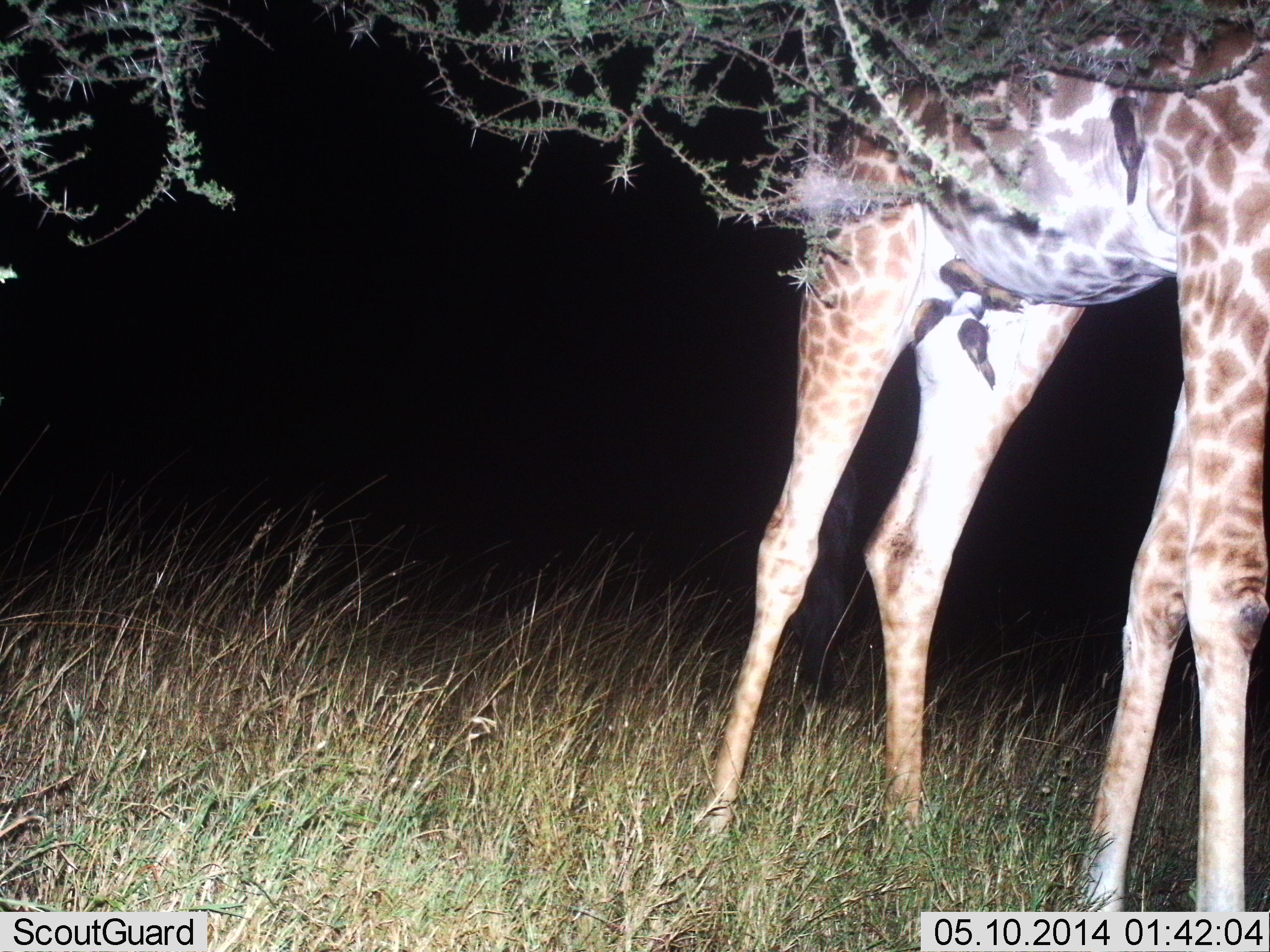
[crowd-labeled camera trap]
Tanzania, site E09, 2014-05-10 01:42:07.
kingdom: Animalia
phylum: Chordata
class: Mammalia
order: Artiodactyla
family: Giraffidae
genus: Giraffa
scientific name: Giraffa camelopardalis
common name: giraffe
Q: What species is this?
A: Giraffe (Giraffa camelopardalis).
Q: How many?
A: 1.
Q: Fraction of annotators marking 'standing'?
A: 100%.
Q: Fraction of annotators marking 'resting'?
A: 0%.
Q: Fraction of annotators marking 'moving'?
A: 0%.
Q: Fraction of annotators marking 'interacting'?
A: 0%.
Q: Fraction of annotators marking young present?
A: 0%.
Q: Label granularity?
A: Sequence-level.